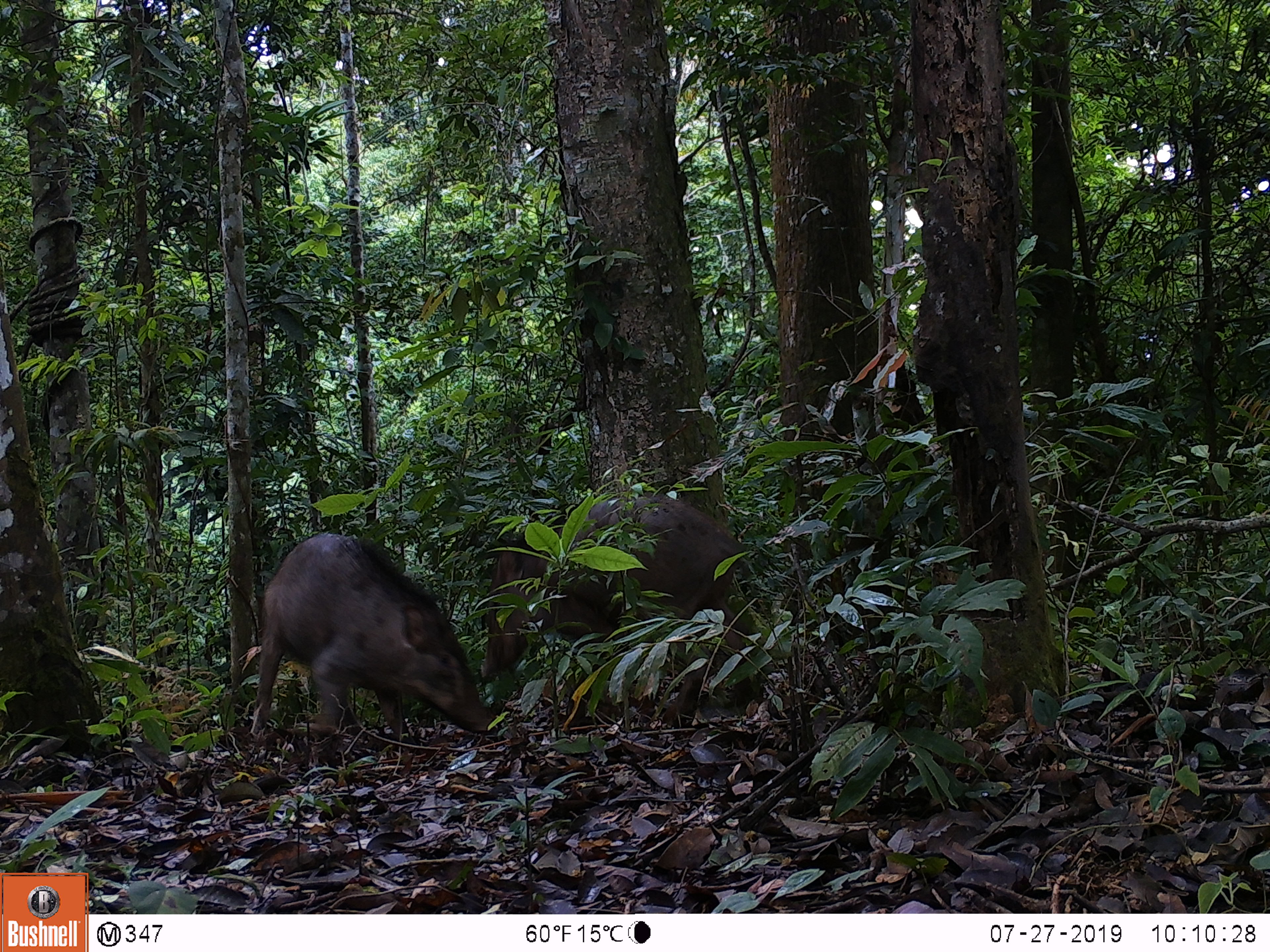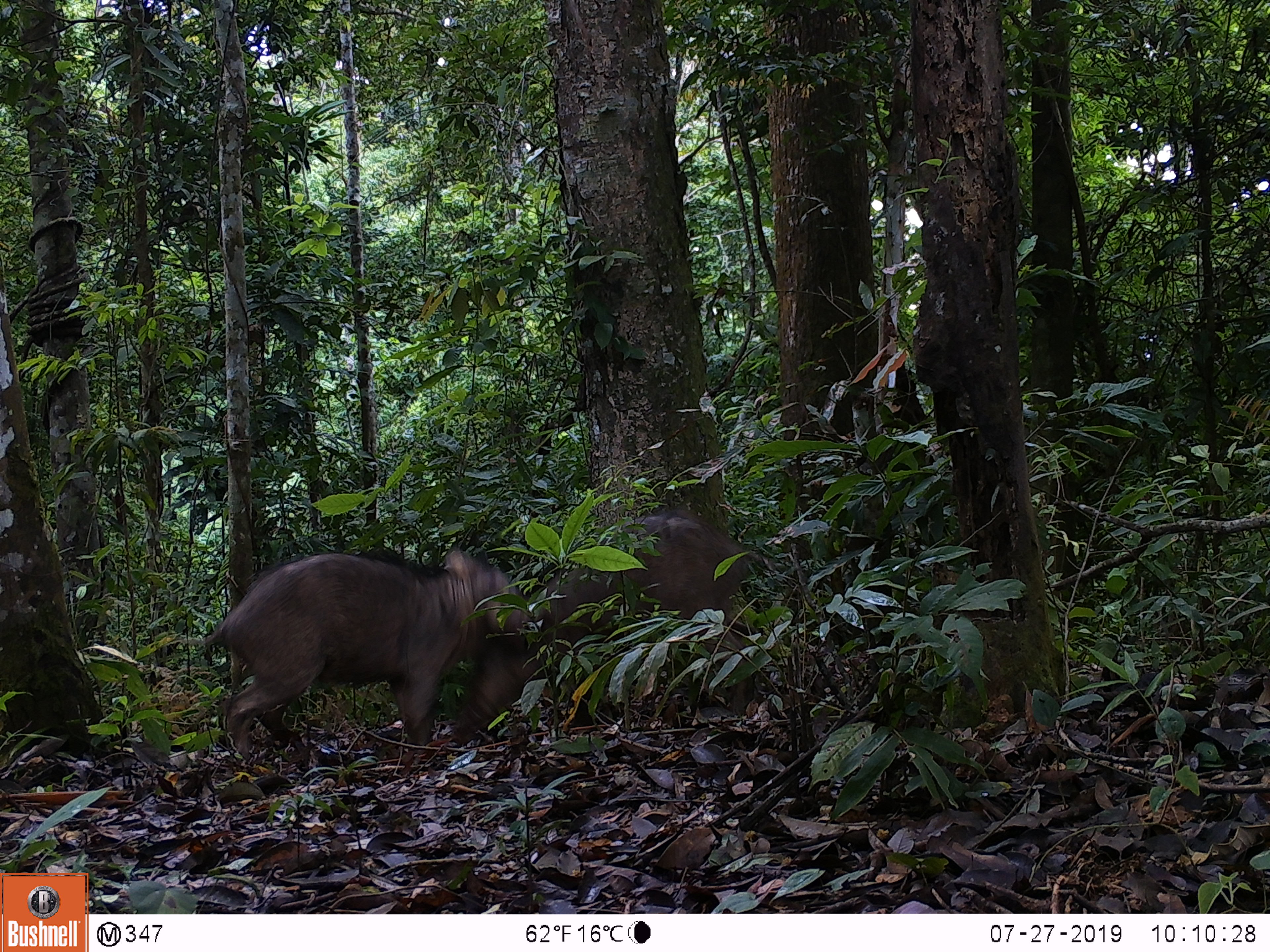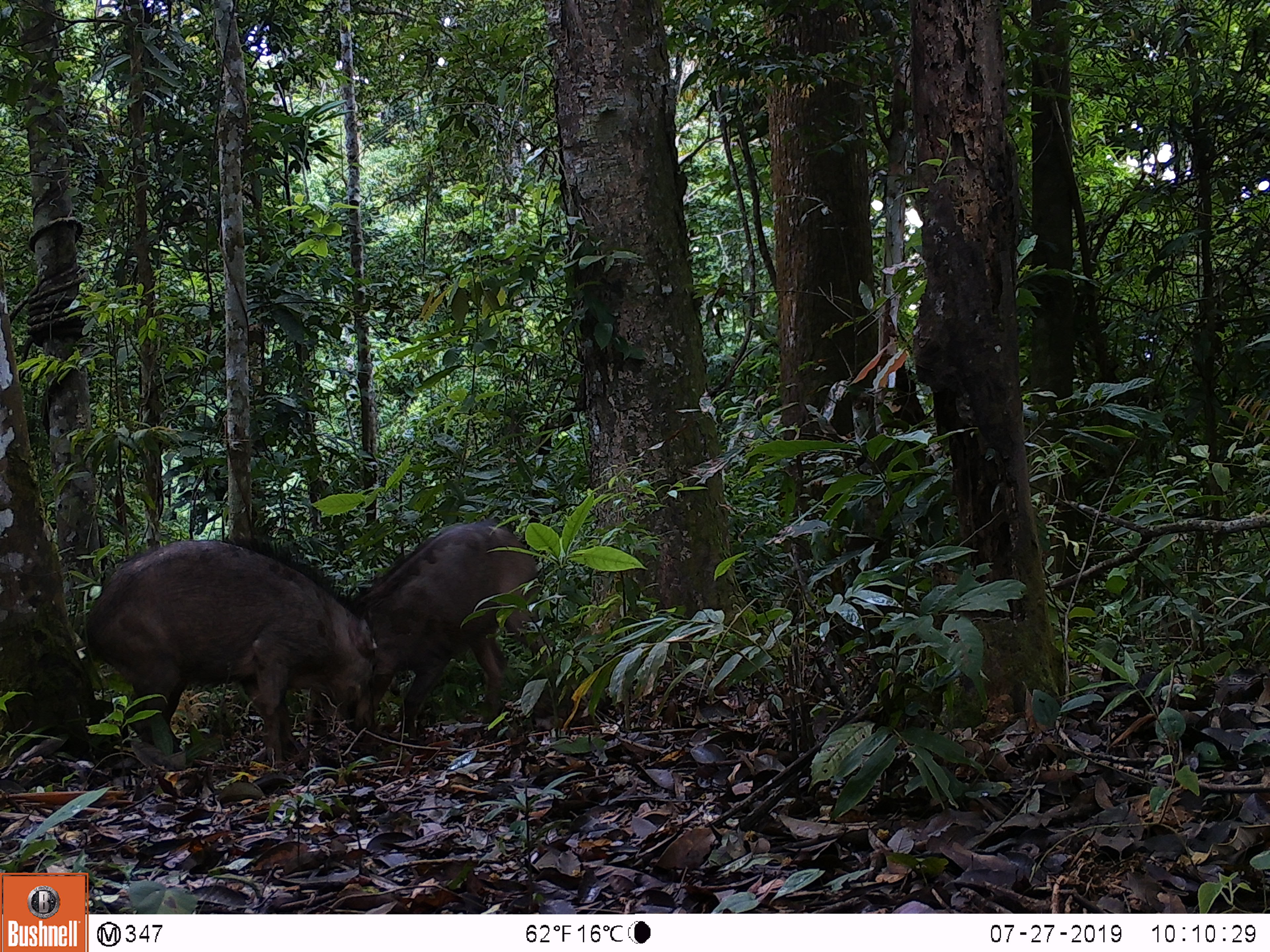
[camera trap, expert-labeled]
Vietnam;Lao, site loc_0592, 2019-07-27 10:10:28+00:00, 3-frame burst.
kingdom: Animalia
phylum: Chordata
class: Mammalia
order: Artiodactyla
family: Suidae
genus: Sus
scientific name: Sus scrofa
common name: eurasian wild pig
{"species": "eurasian wild pig (Sus scrofa)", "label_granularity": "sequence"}